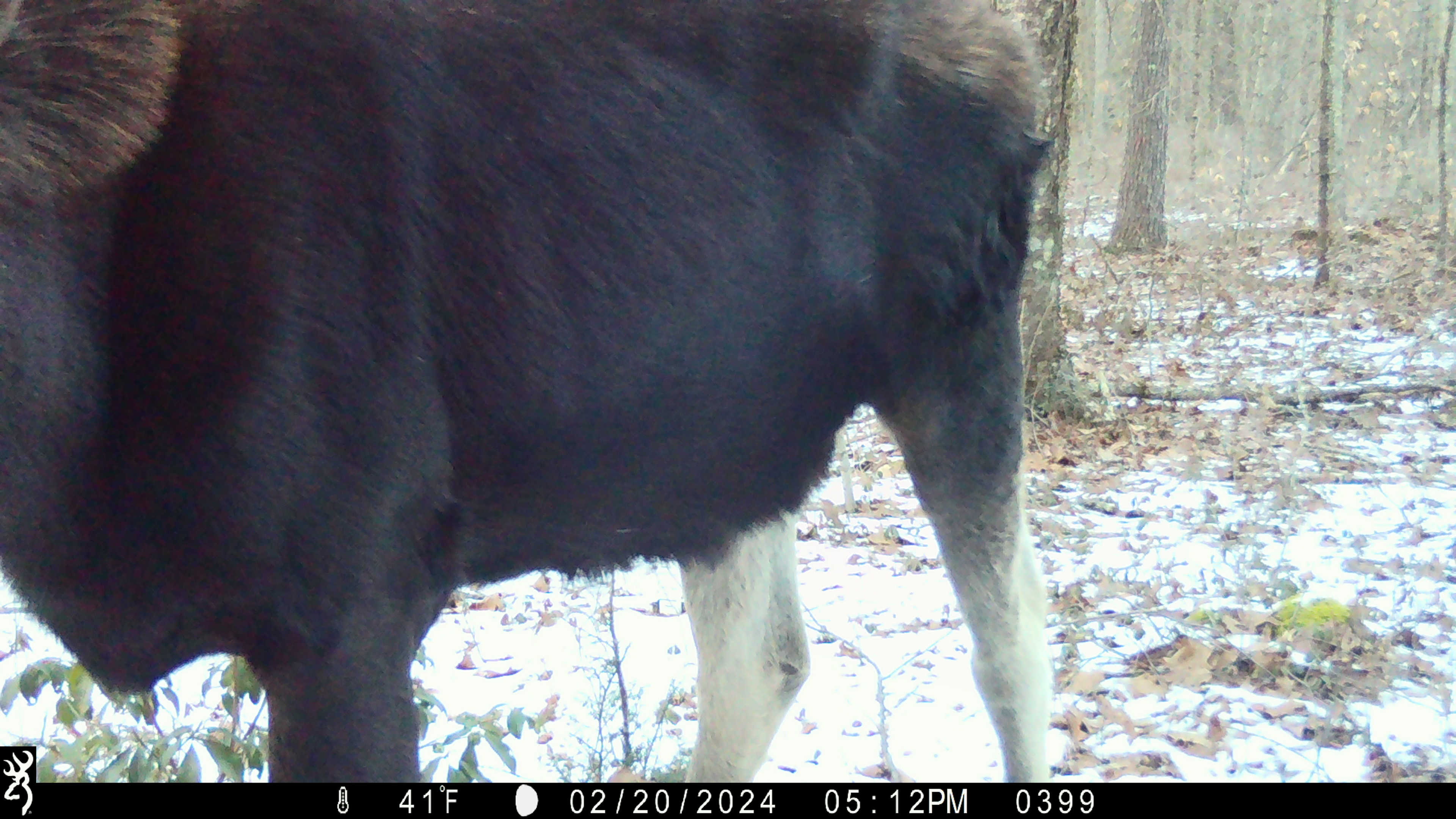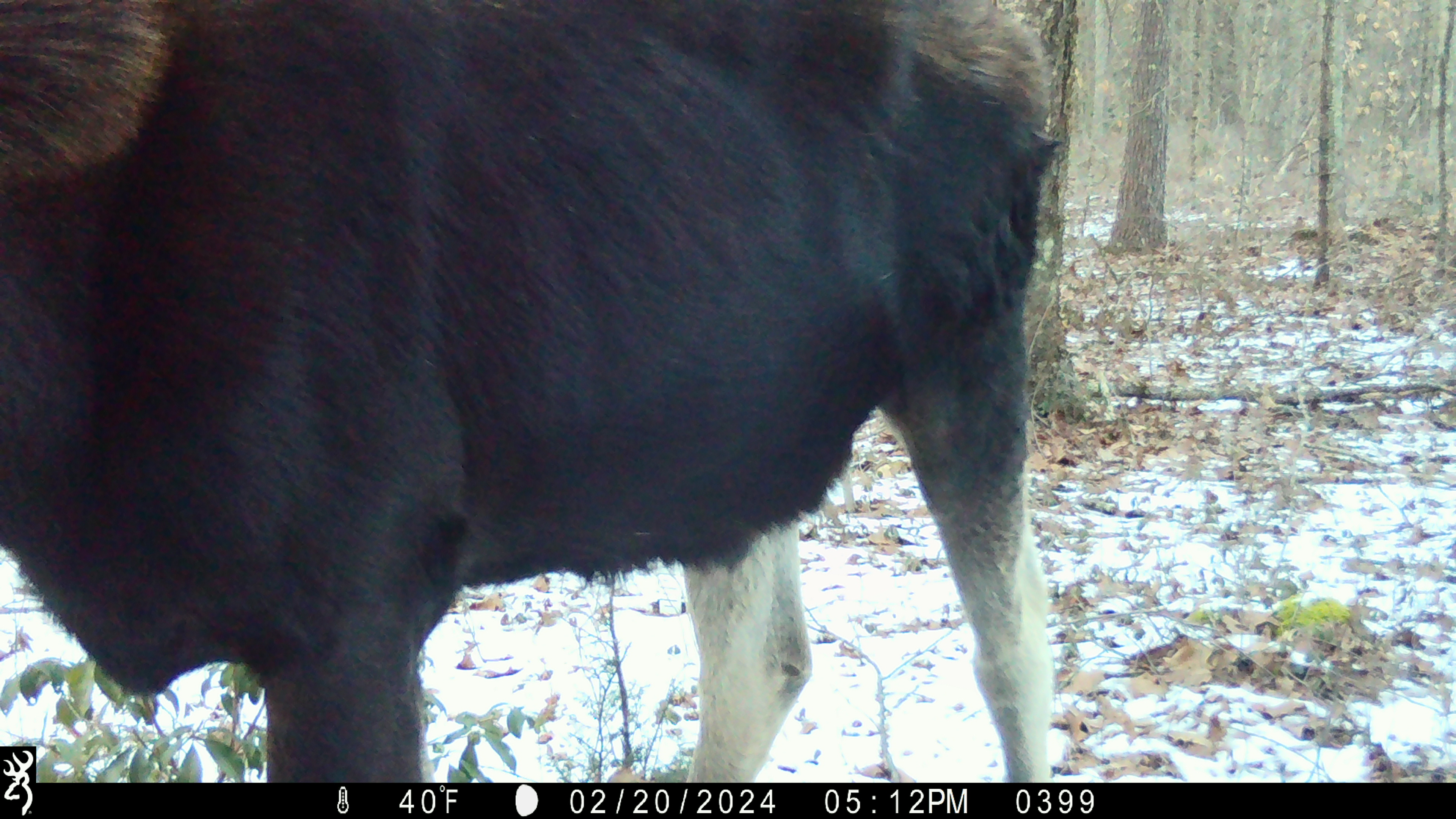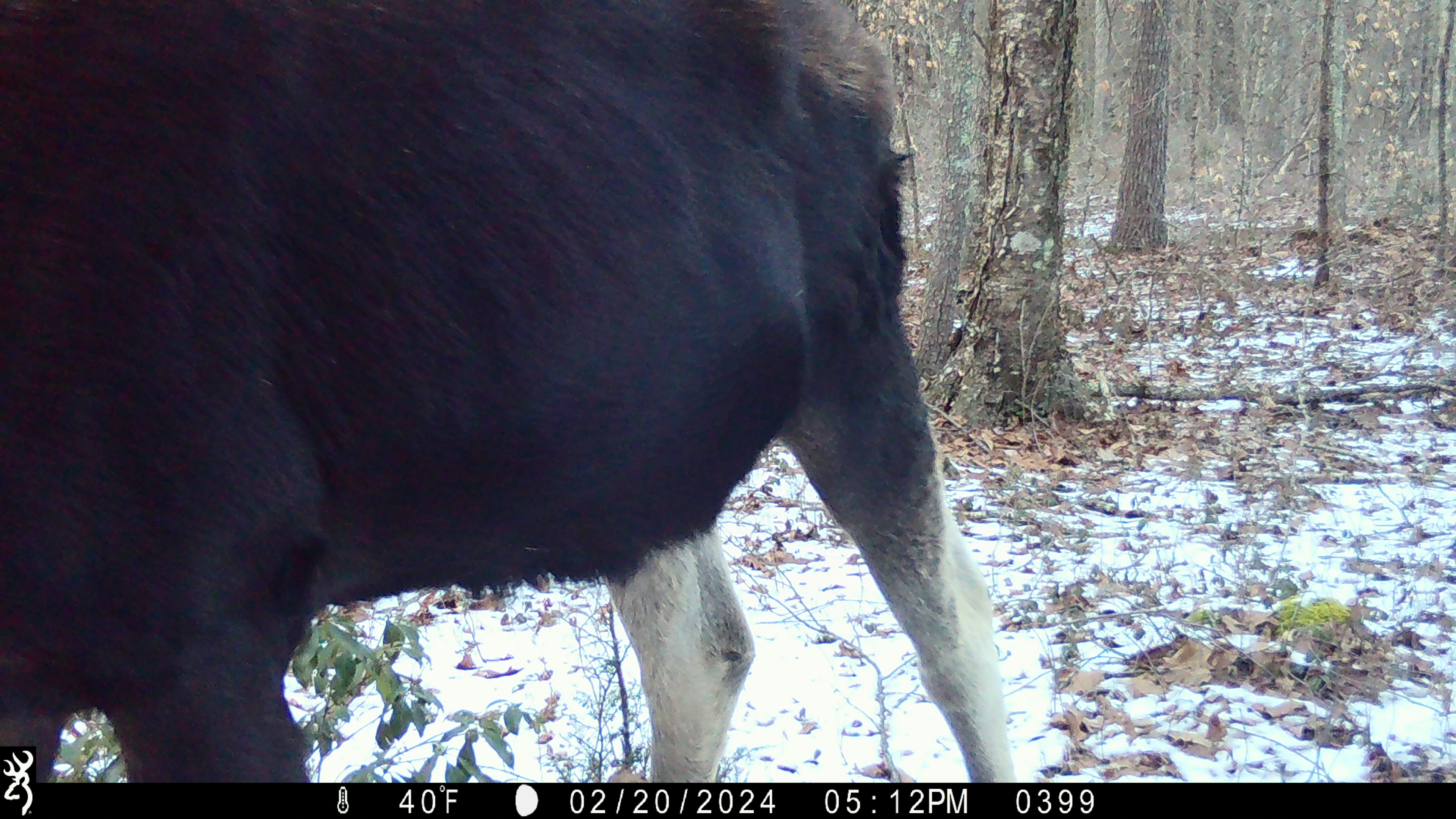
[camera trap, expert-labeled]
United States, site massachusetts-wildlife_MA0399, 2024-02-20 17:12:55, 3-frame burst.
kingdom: Animalia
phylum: Chordata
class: Mammalia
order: Artiodactyla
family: Cervidae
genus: Alces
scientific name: Alces alces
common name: moose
Moose (Alces alces).